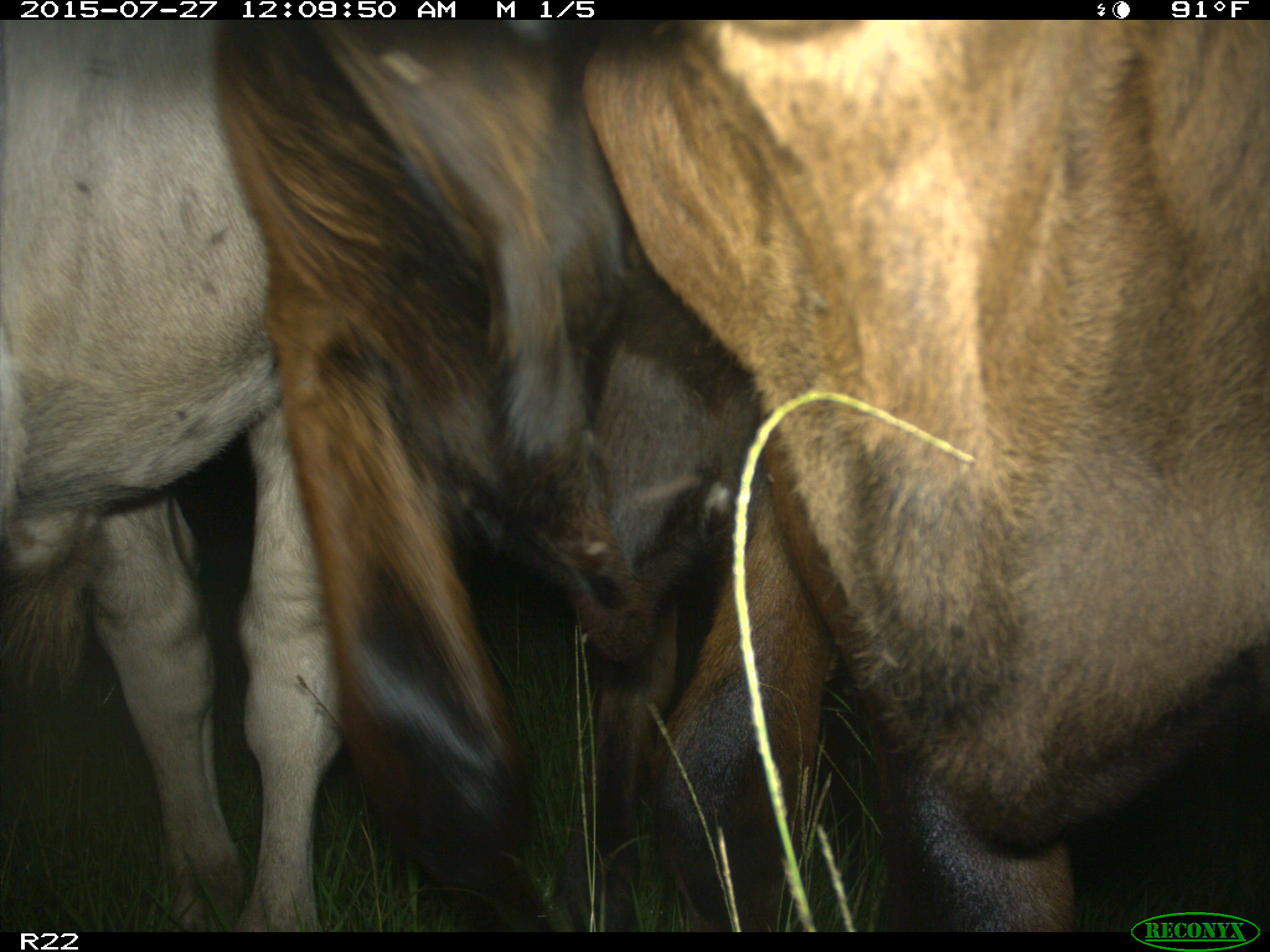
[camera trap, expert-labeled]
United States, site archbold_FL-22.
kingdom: Animalia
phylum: Chordata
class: Mammalia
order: Artiodactyla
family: Bovidae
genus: Bos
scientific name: Bos taurus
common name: domestic cow